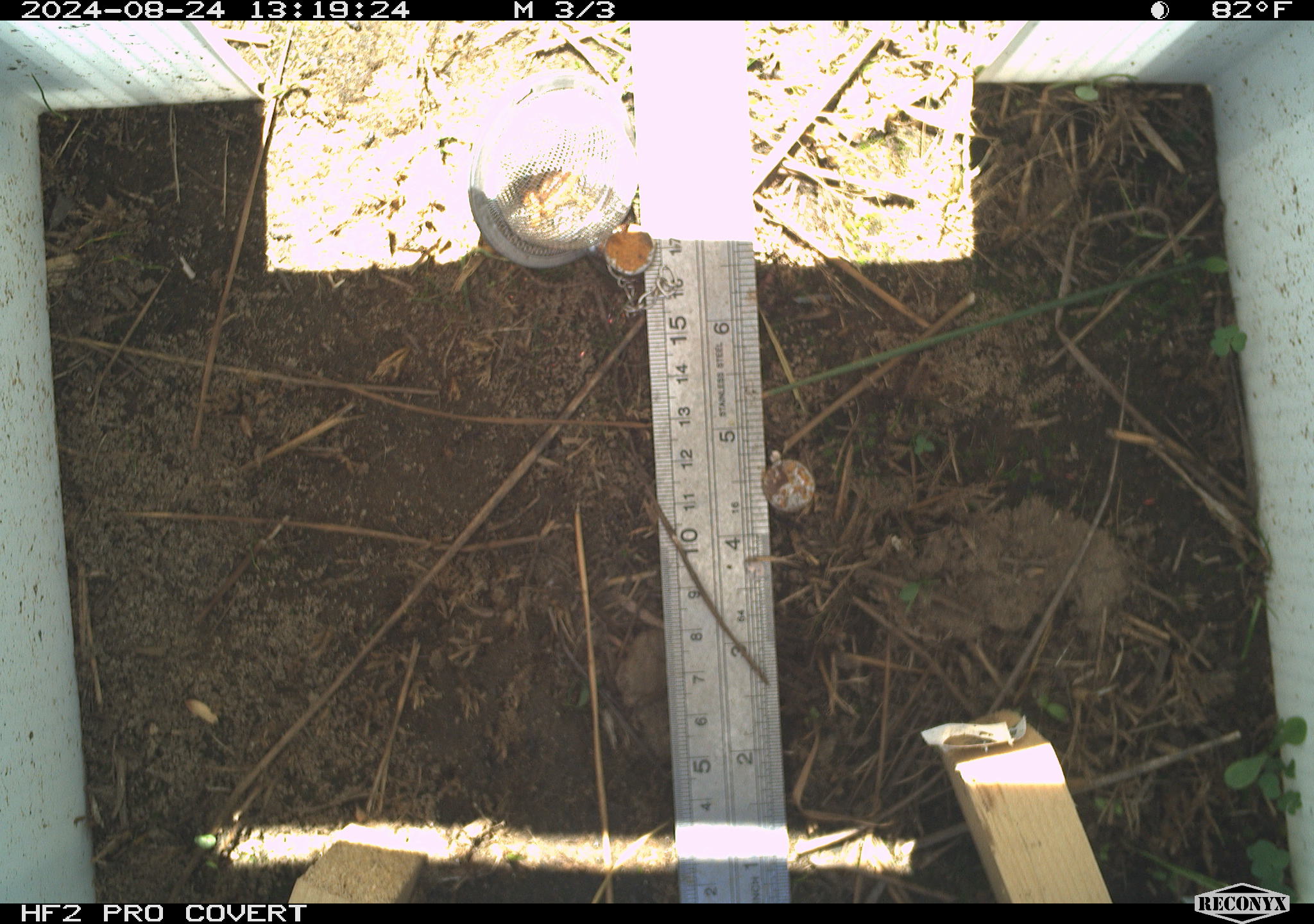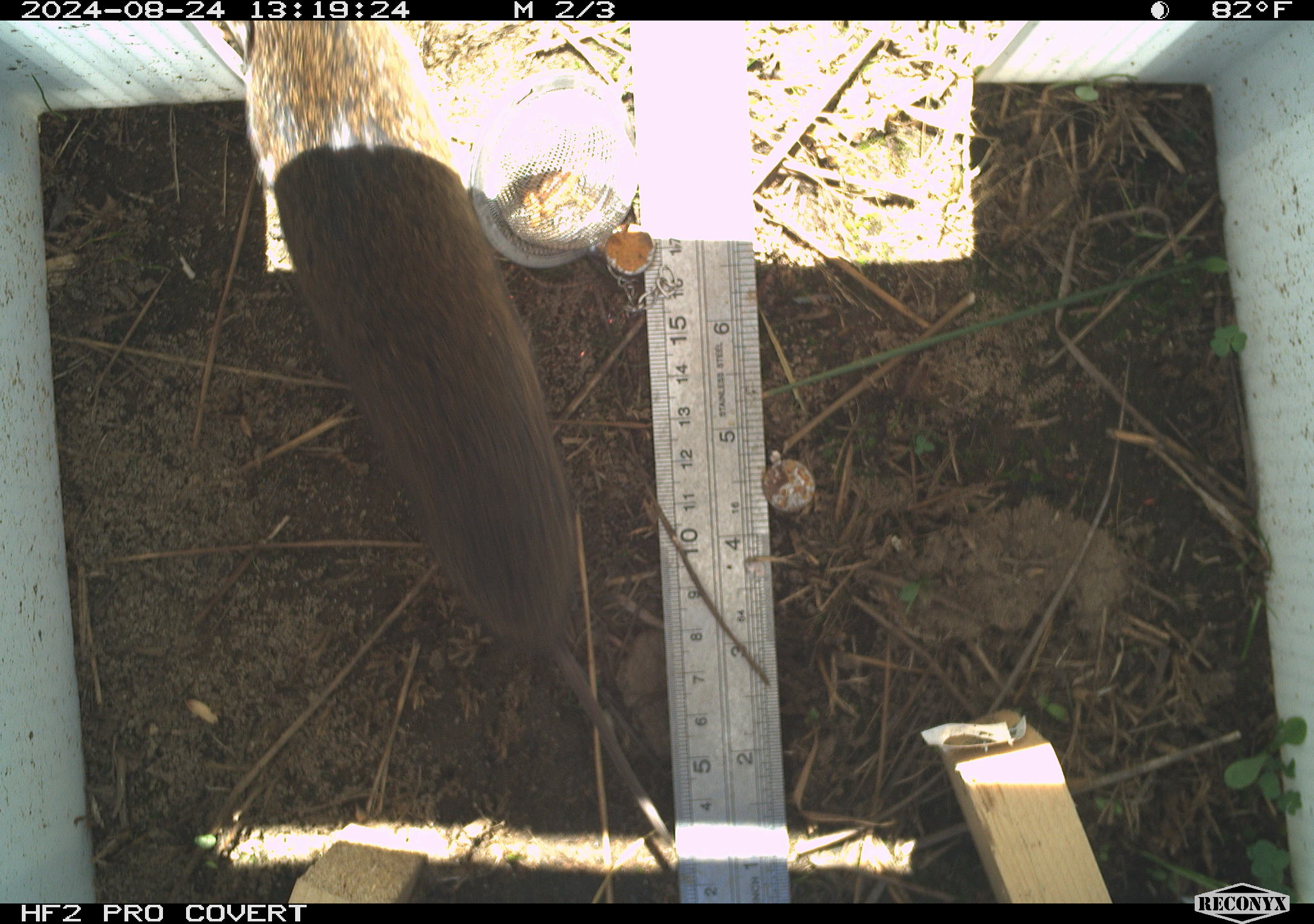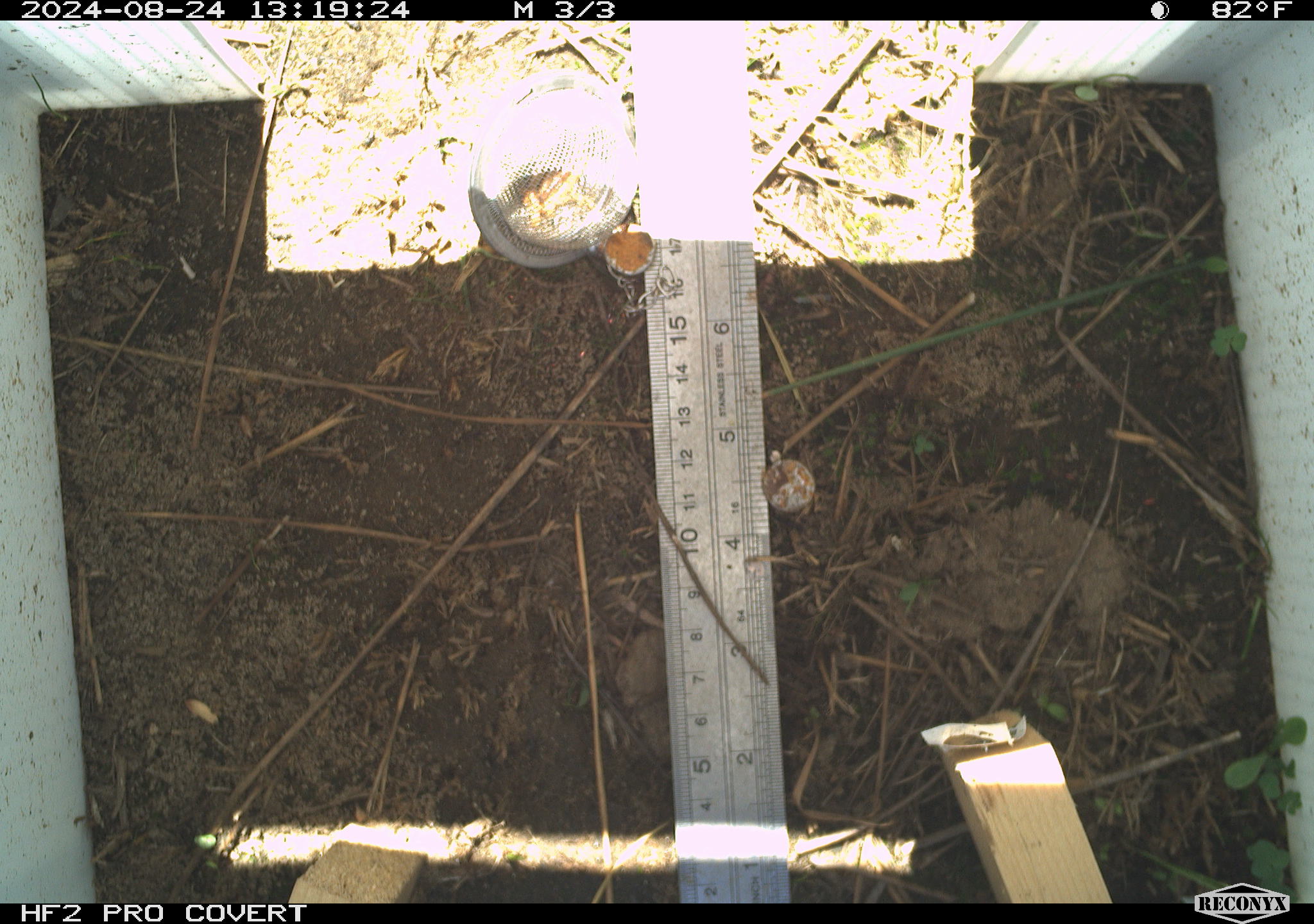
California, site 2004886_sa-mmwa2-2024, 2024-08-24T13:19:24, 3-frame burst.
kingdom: Animalia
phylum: Chordata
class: Mammalia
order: Rodentia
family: Cricetidae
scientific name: Arvicolinae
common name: voles, lemmings, and muskrats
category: arvicolinae subfamily